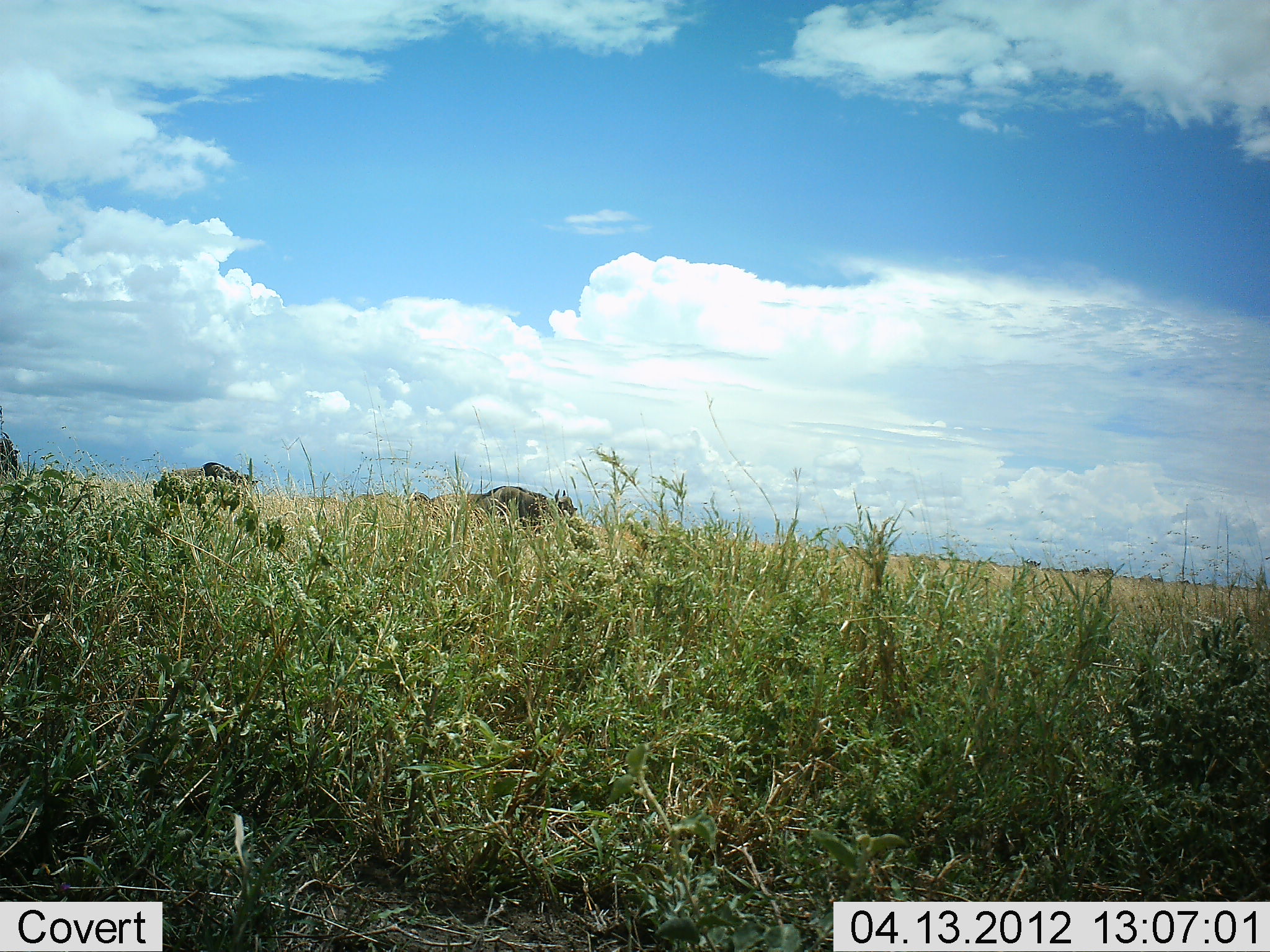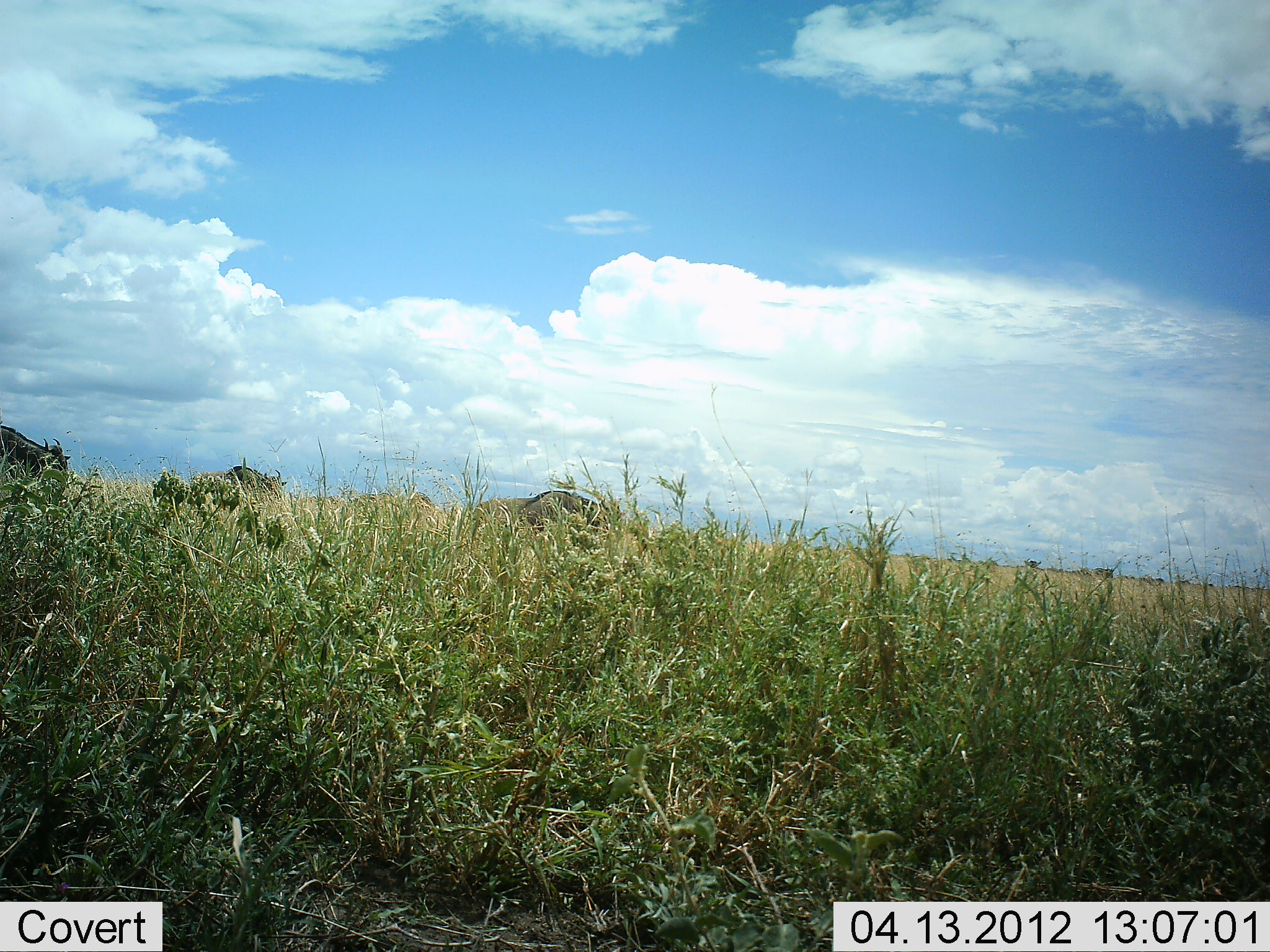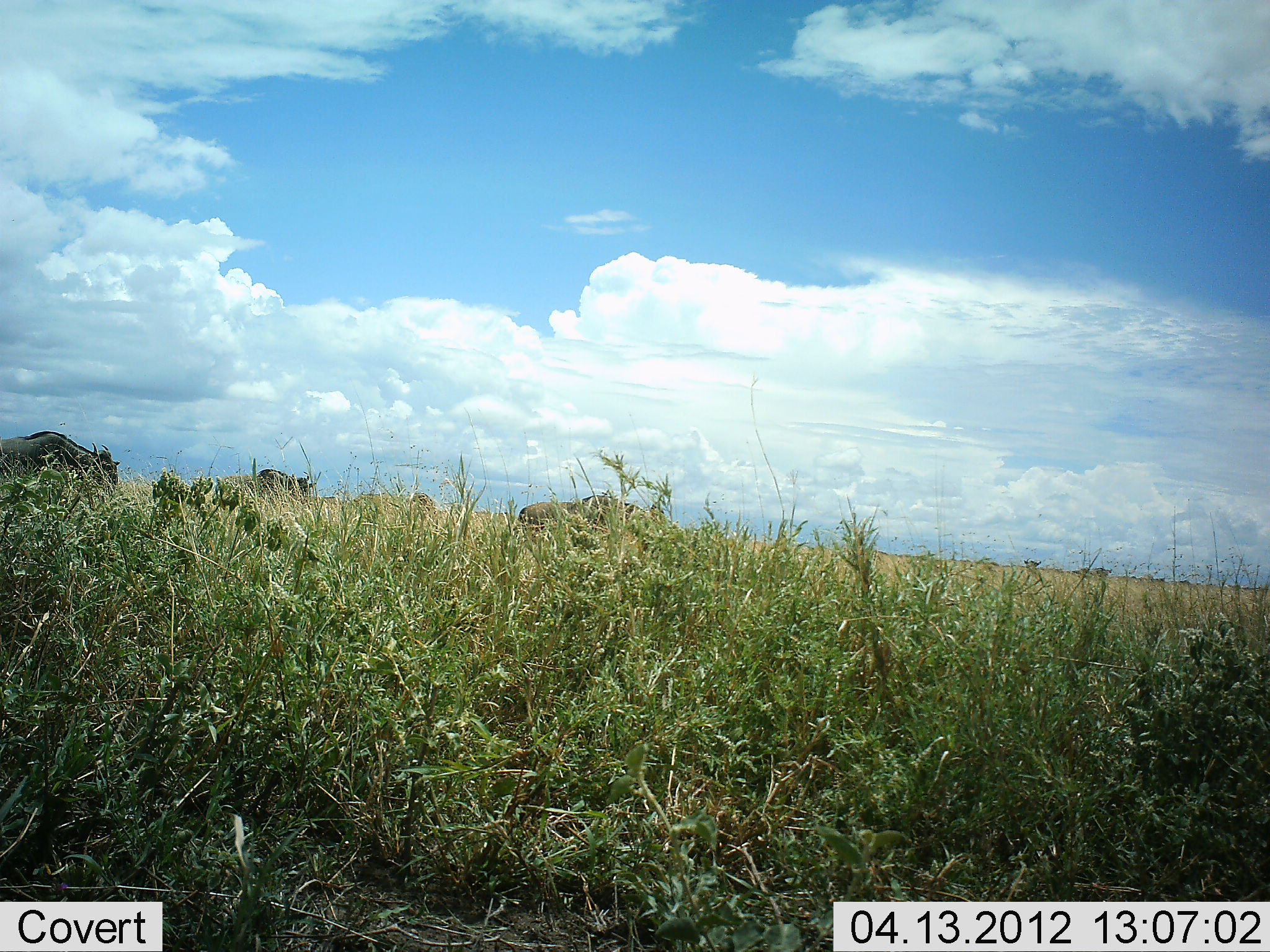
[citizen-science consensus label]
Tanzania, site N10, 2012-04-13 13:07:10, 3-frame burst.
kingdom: Animalia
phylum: Chordata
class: Mammalia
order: Artiodactyla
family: Bovidae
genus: Connochaetes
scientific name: Connochaetes taurinus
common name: blue wildebeest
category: wildebeest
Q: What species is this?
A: Wildebeest (blue wildebeest) (Connochaetes taurinus).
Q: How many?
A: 3.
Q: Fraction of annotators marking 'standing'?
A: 0%.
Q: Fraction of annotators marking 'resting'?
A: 0%.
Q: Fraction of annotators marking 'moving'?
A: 100%.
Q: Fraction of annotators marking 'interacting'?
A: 0%.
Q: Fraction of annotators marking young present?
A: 0%.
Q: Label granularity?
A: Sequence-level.